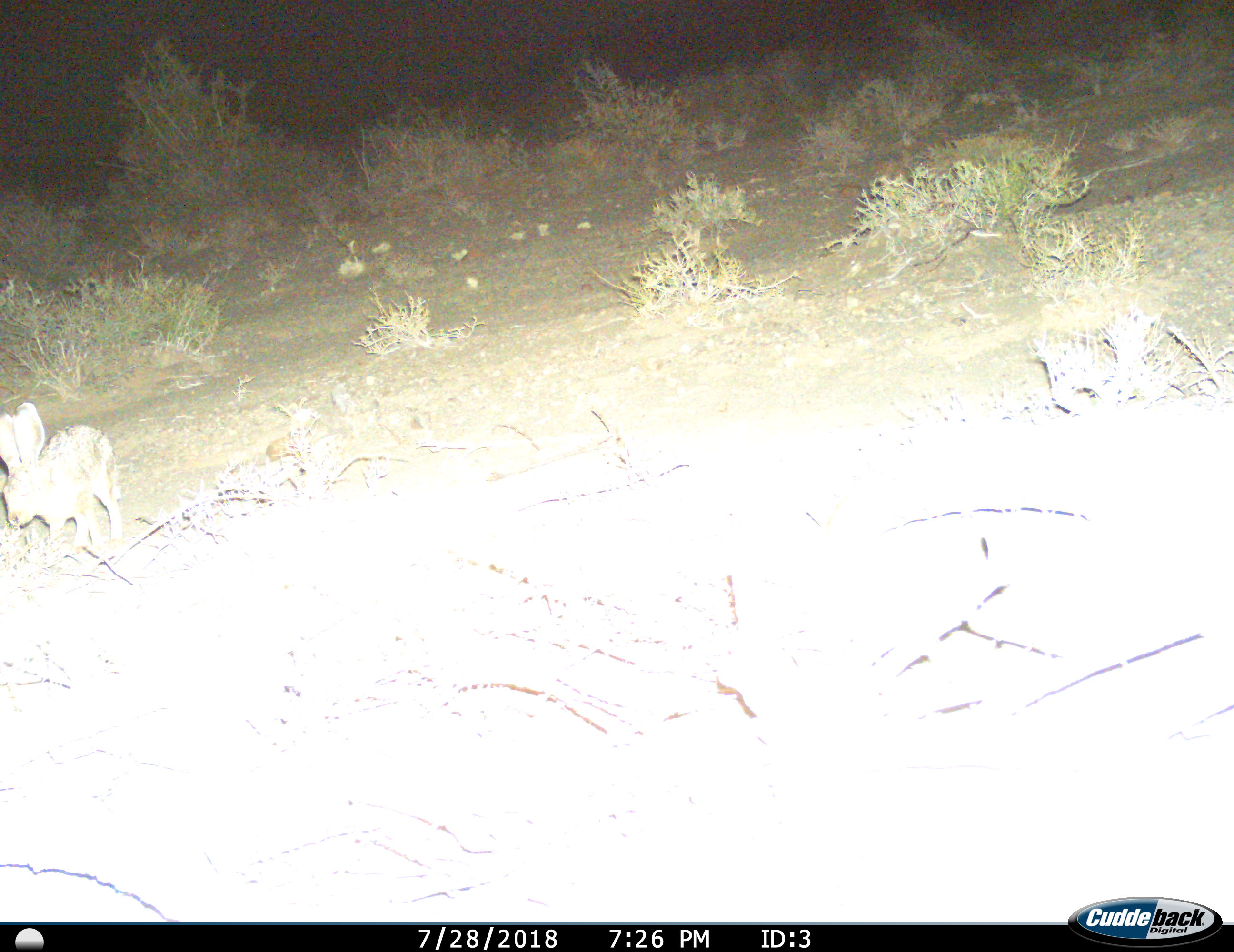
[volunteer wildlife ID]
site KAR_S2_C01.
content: unidentified animal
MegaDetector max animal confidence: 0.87